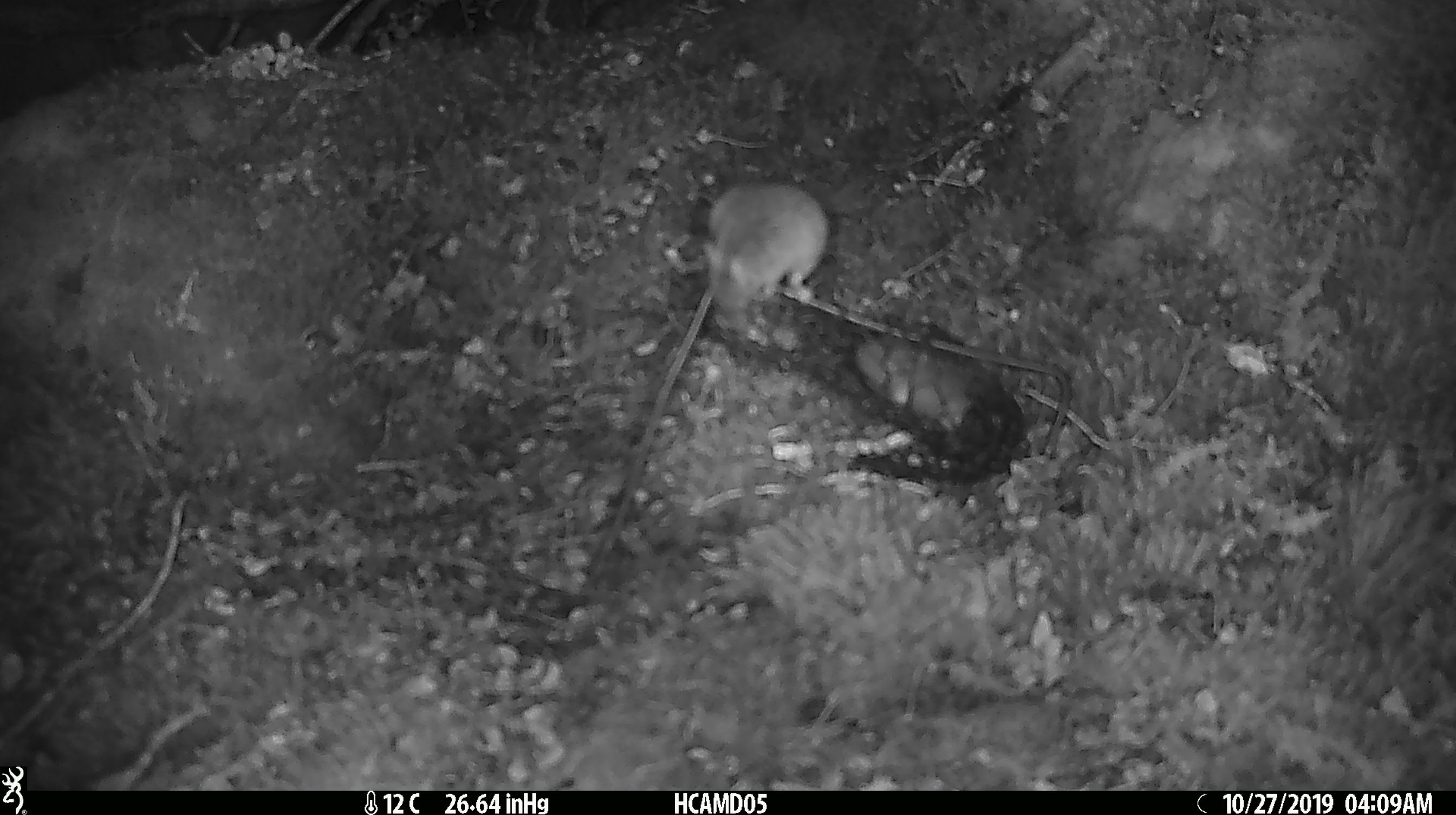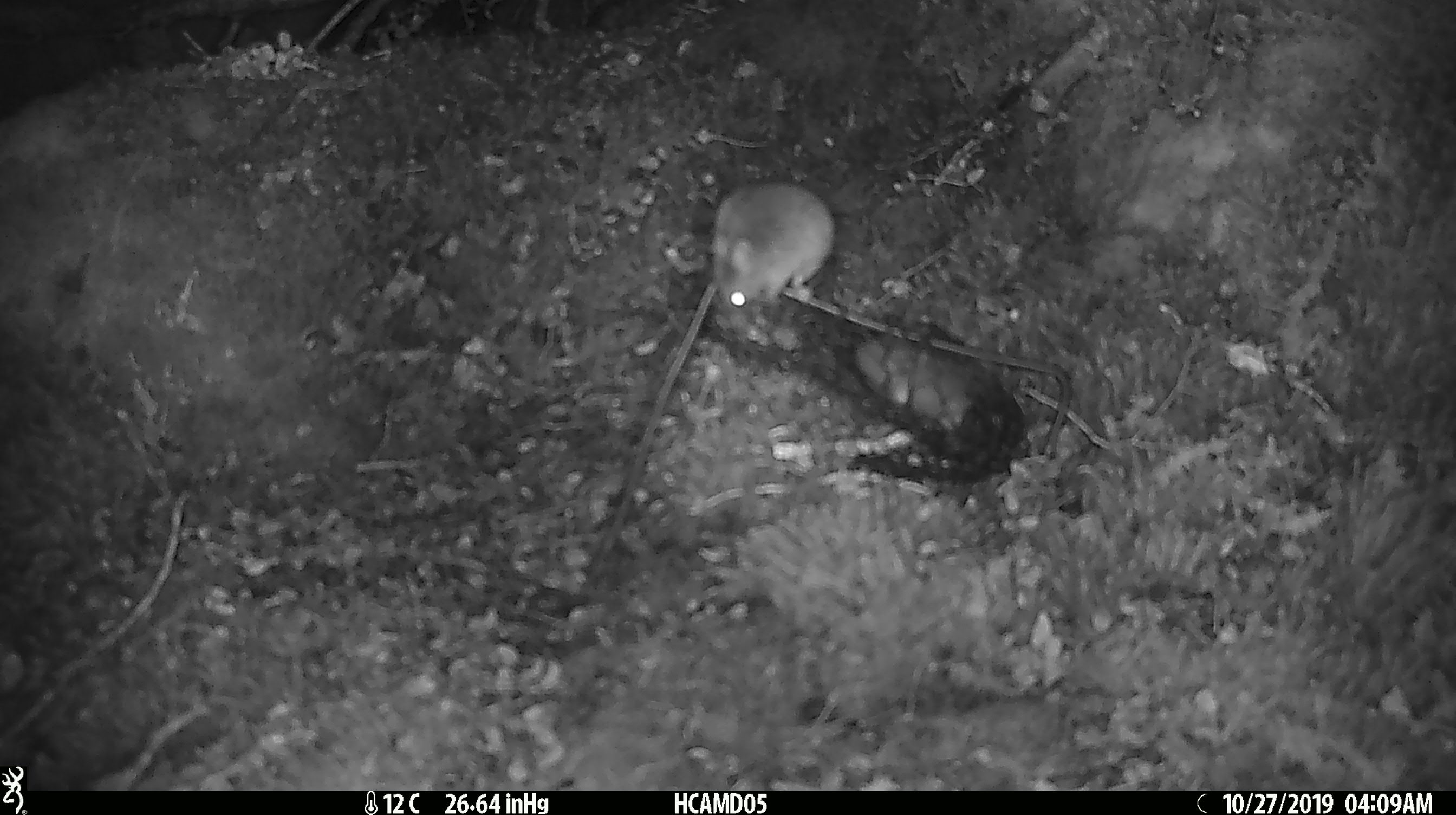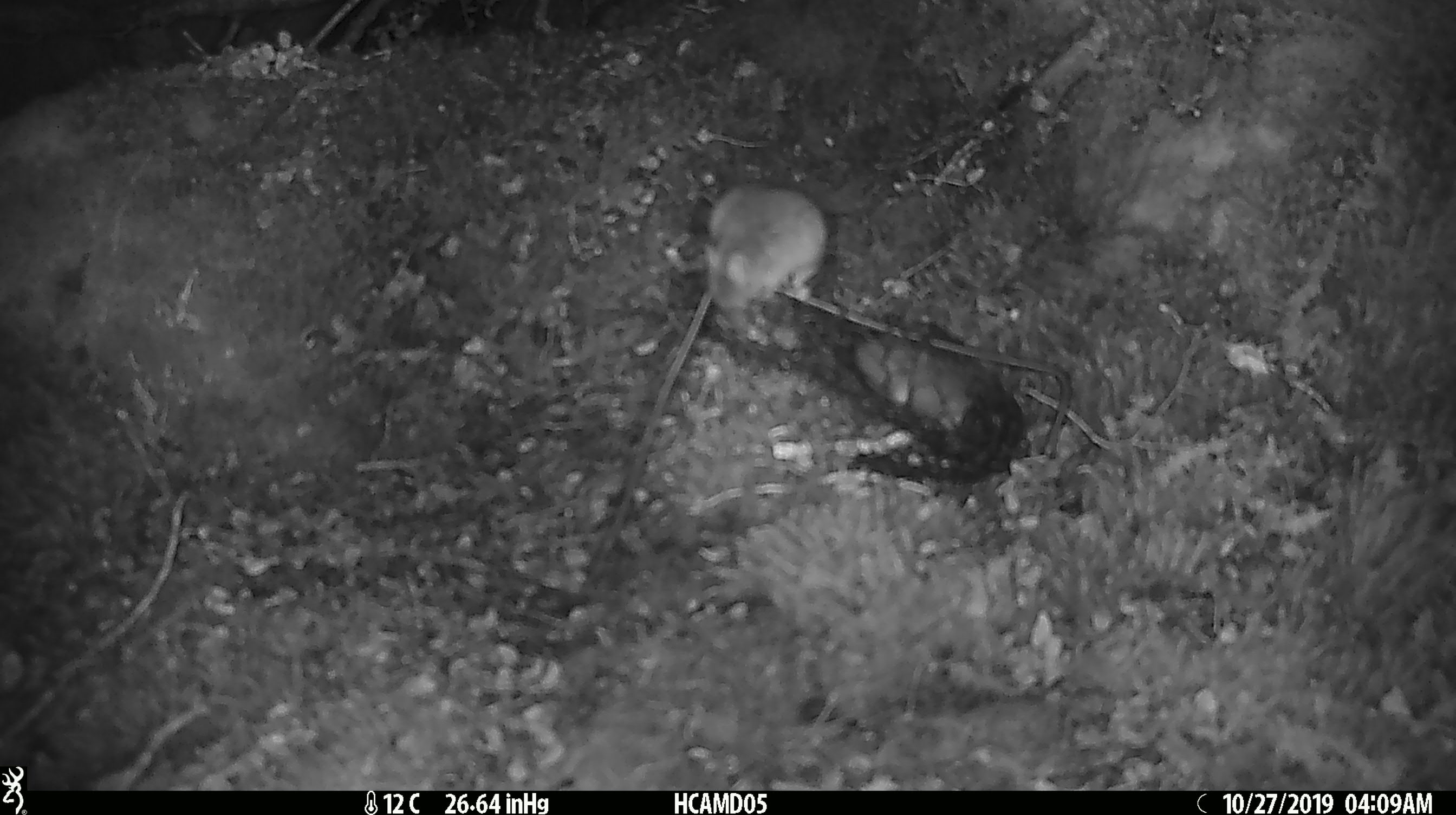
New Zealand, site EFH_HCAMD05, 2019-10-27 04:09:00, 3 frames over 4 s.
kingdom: Animalia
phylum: Chordata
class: Mammalia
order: Rodentia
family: Muridae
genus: Mus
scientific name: Mus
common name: mouse